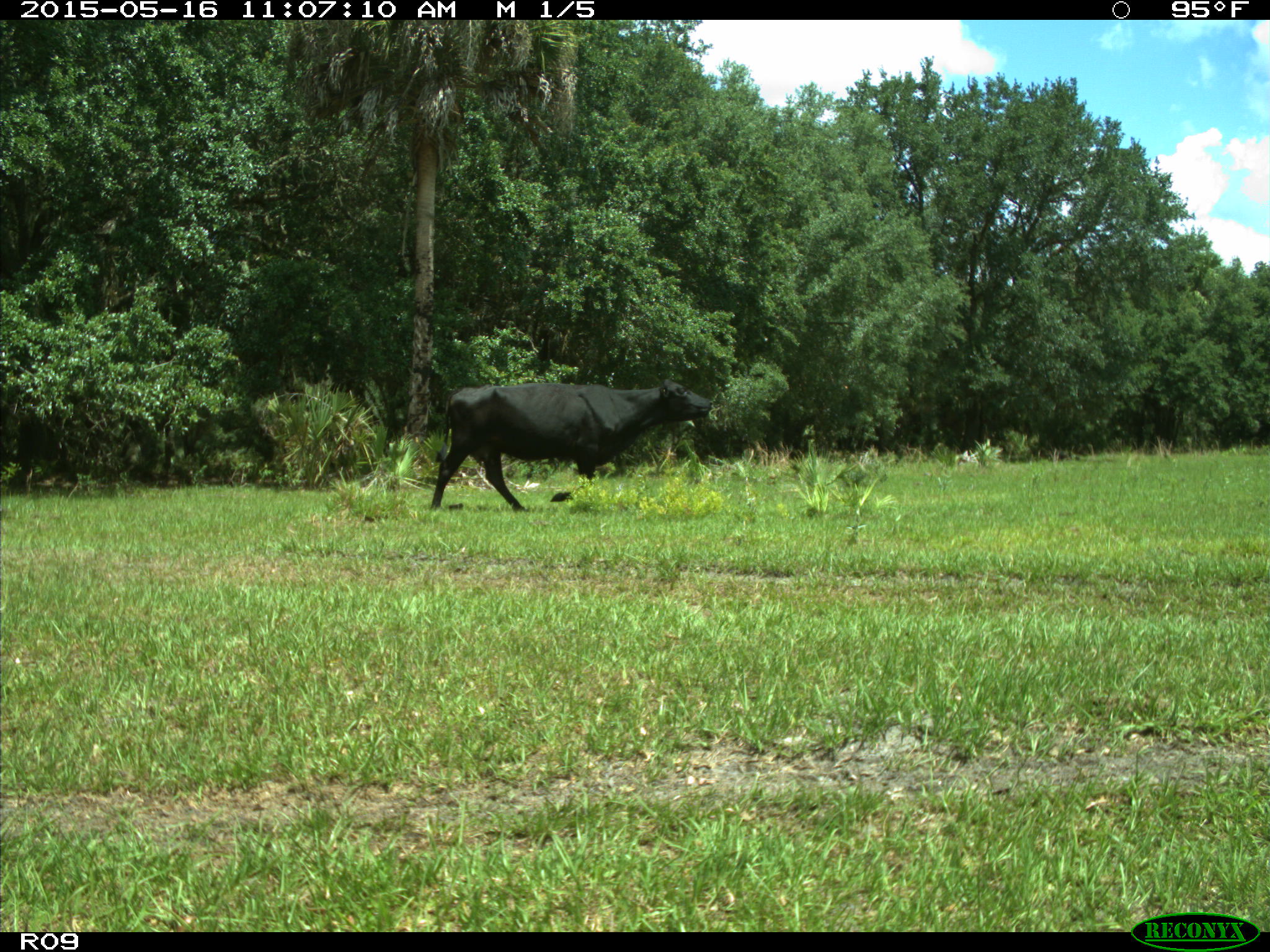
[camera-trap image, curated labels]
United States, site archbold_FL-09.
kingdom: Animalia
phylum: Chordata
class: Mammalia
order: Artiodactyla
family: Bovidae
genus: Bos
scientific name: Bos taurus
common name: domestic cow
Bos taurus (domestic cow).